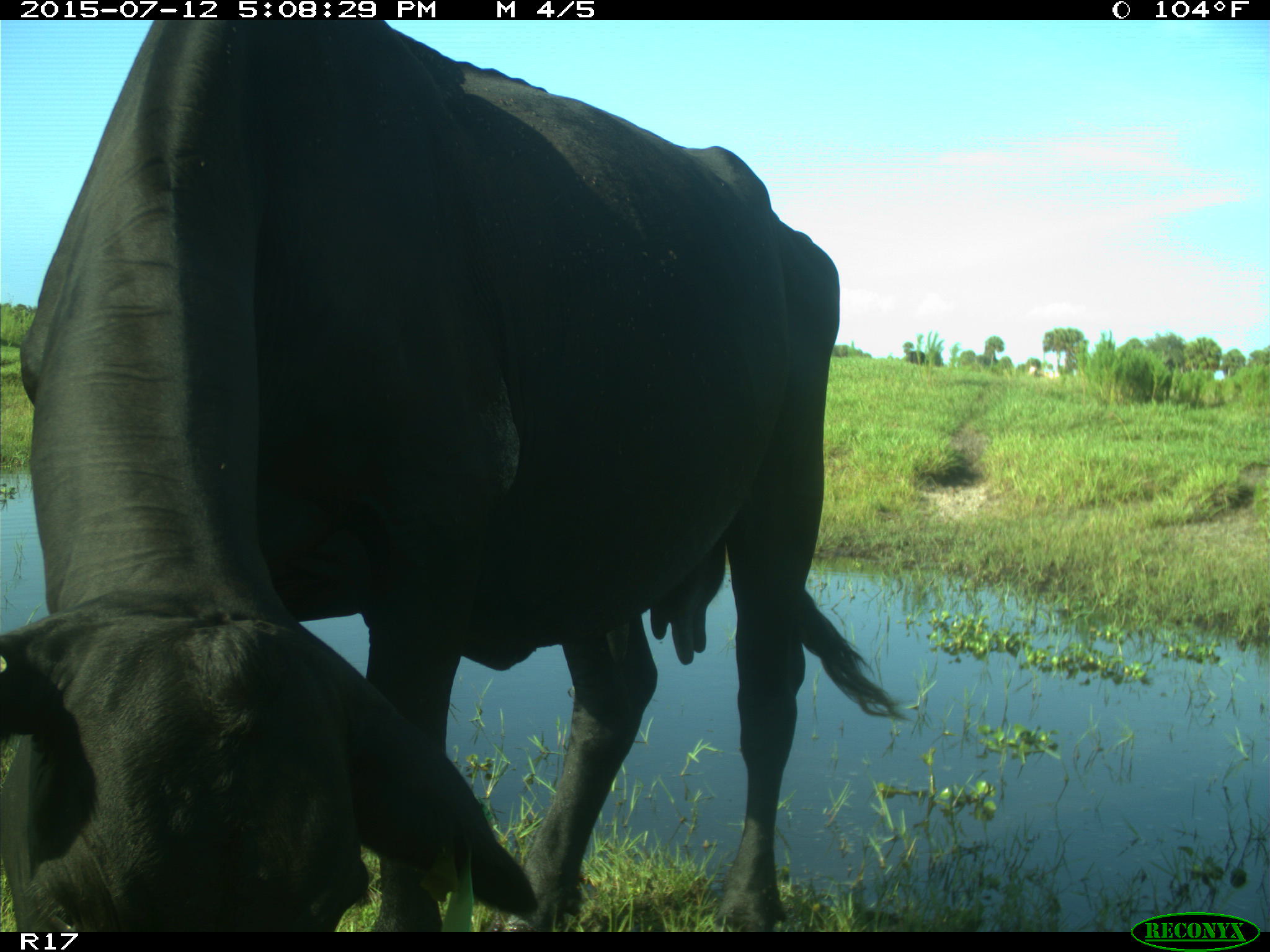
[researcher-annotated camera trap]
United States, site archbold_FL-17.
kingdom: Animalia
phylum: Chordata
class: Mammalia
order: Artiodactyla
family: Bovidae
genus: Bos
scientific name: Bos taurus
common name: domestic cow